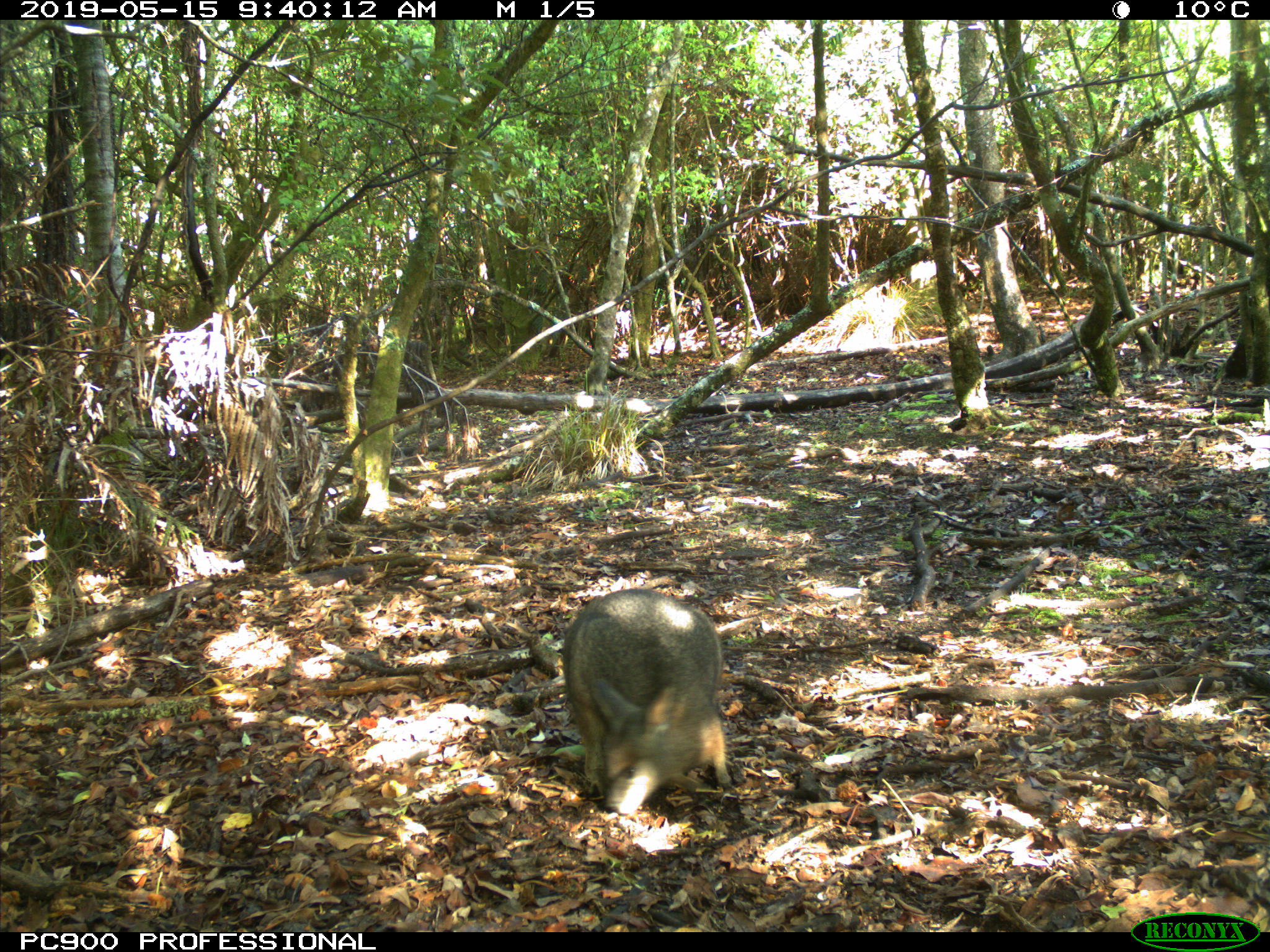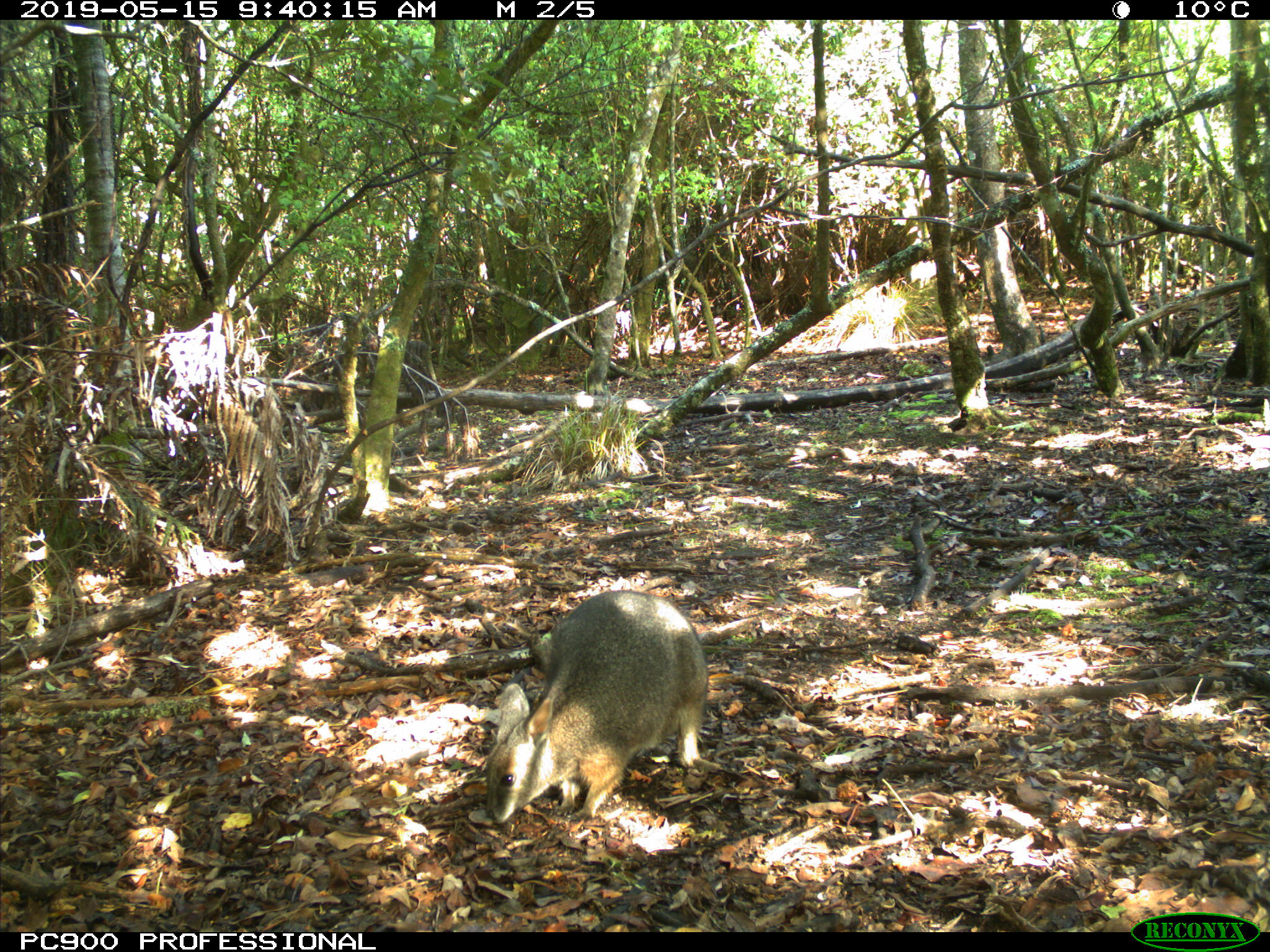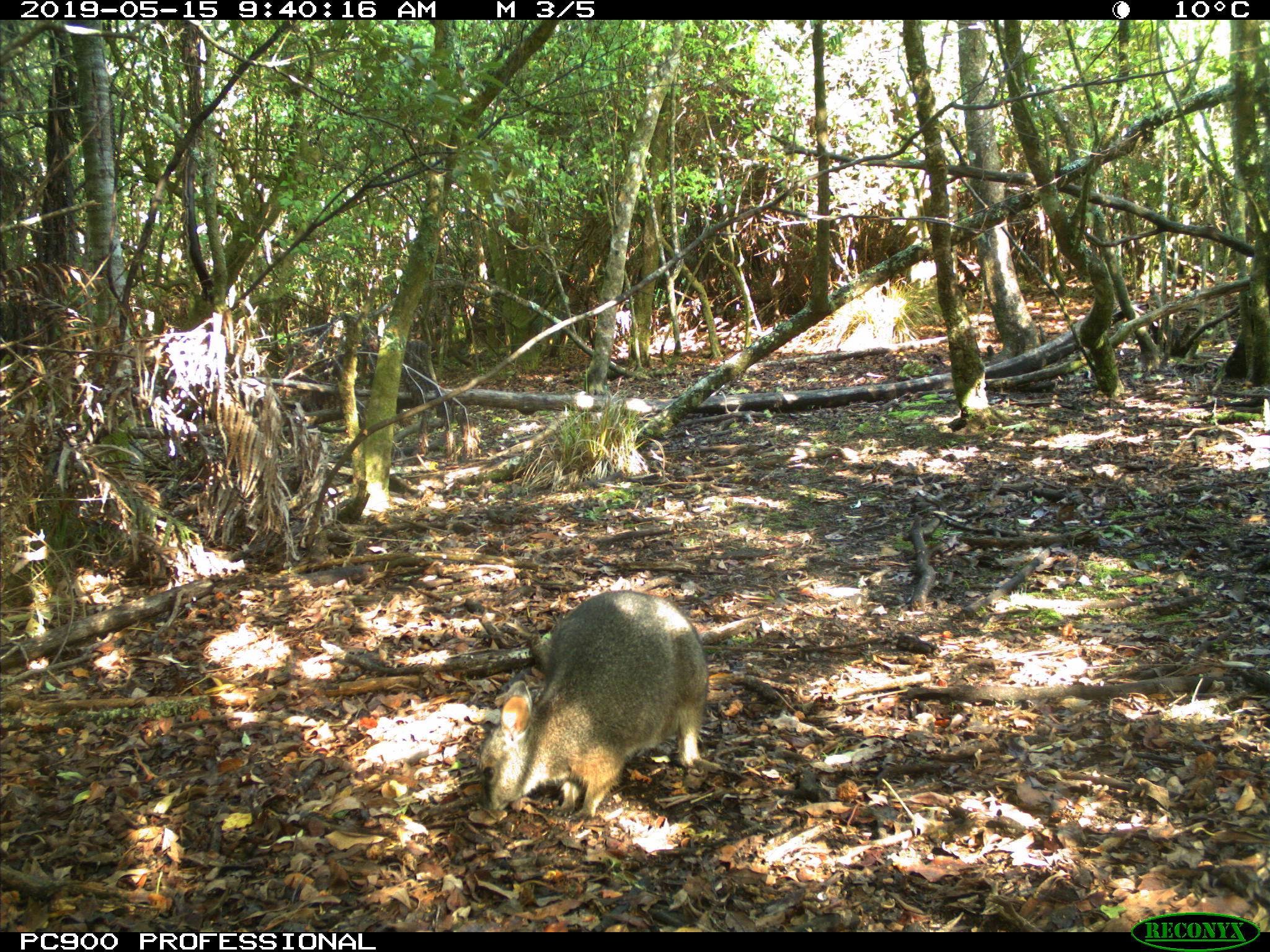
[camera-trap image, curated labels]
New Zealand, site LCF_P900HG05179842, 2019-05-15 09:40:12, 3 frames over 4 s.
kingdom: Animalia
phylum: Chordata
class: Mammalia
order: Diprotodontia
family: Macropodidae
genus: Notamacropus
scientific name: Notamacropus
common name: wallaby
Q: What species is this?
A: Wallaby (Notamacropus).